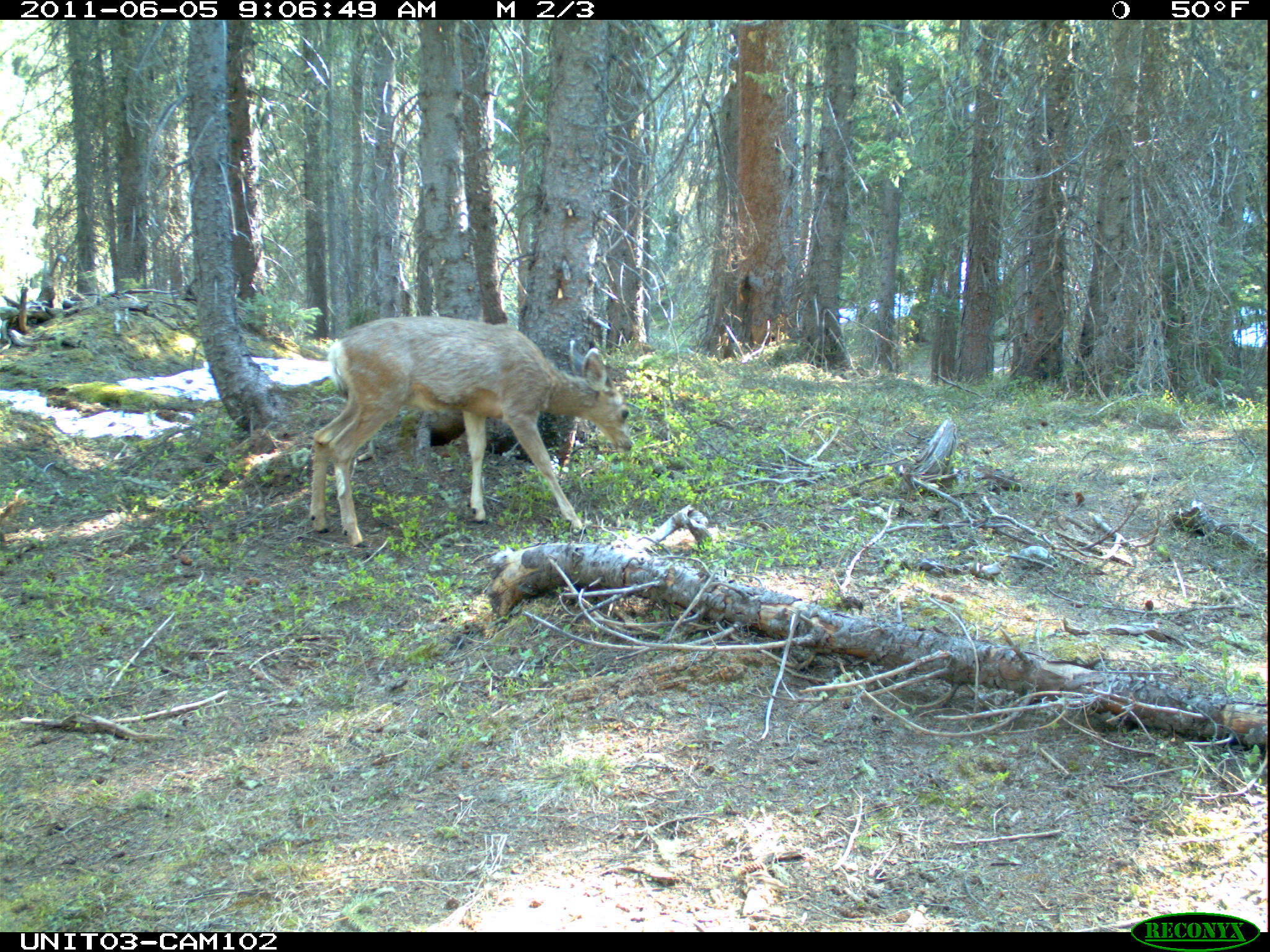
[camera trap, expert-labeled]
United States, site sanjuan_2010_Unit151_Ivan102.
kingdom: Animalia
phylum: Chordata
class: Mammalia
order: Artiodactyla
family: Cervidae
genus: Odocoileus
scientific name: Odocoileus hemionus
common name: mule deer